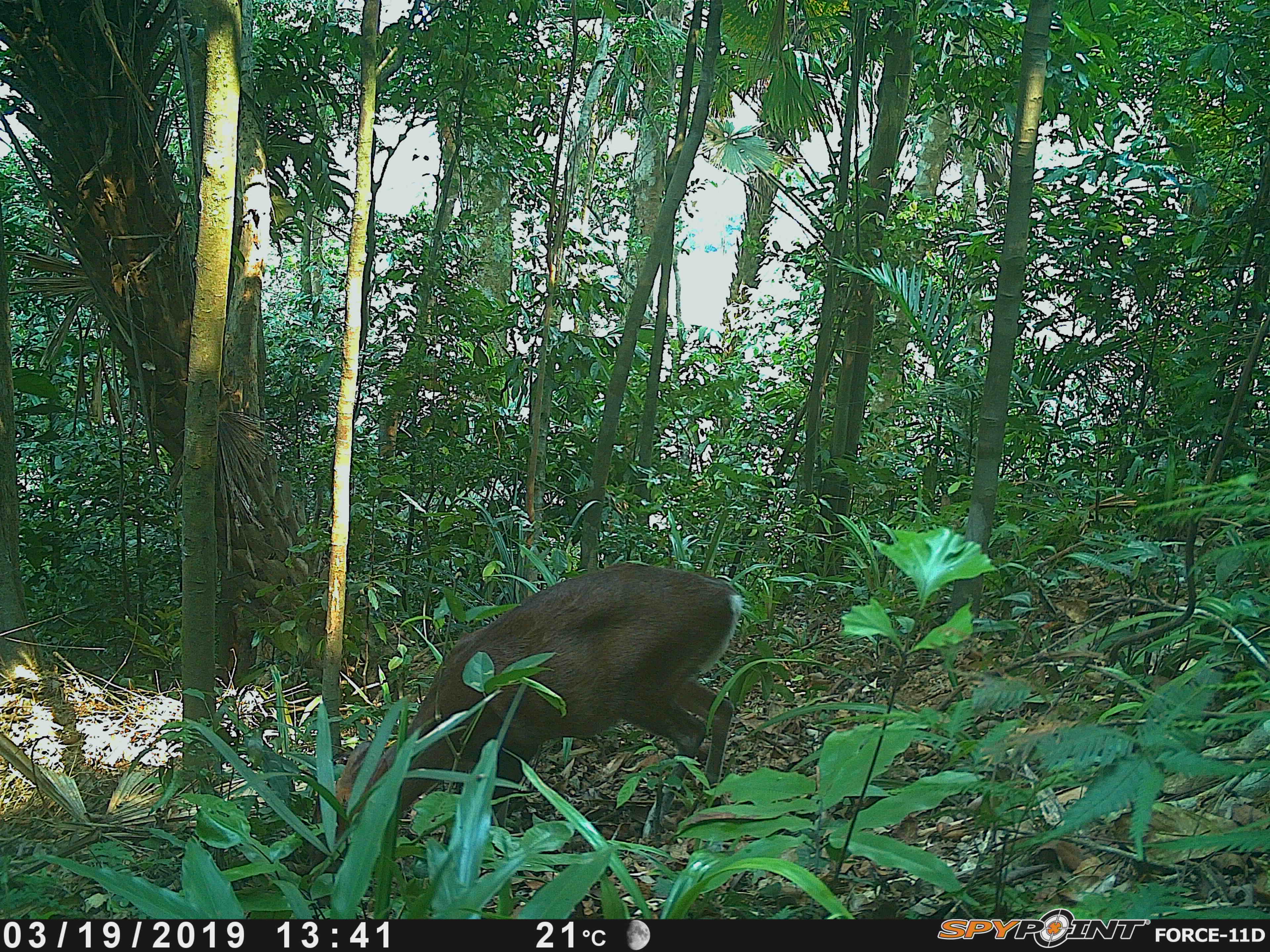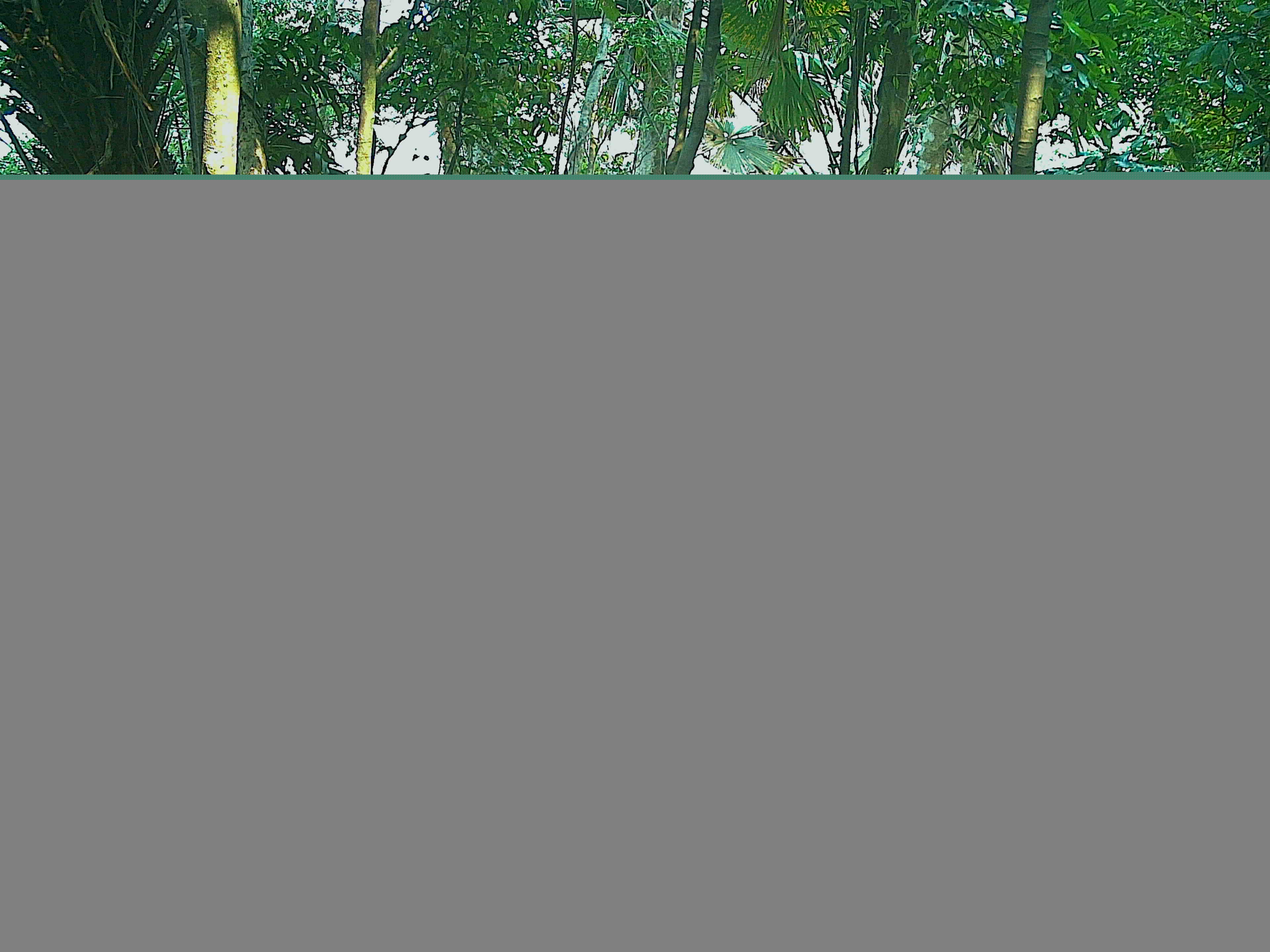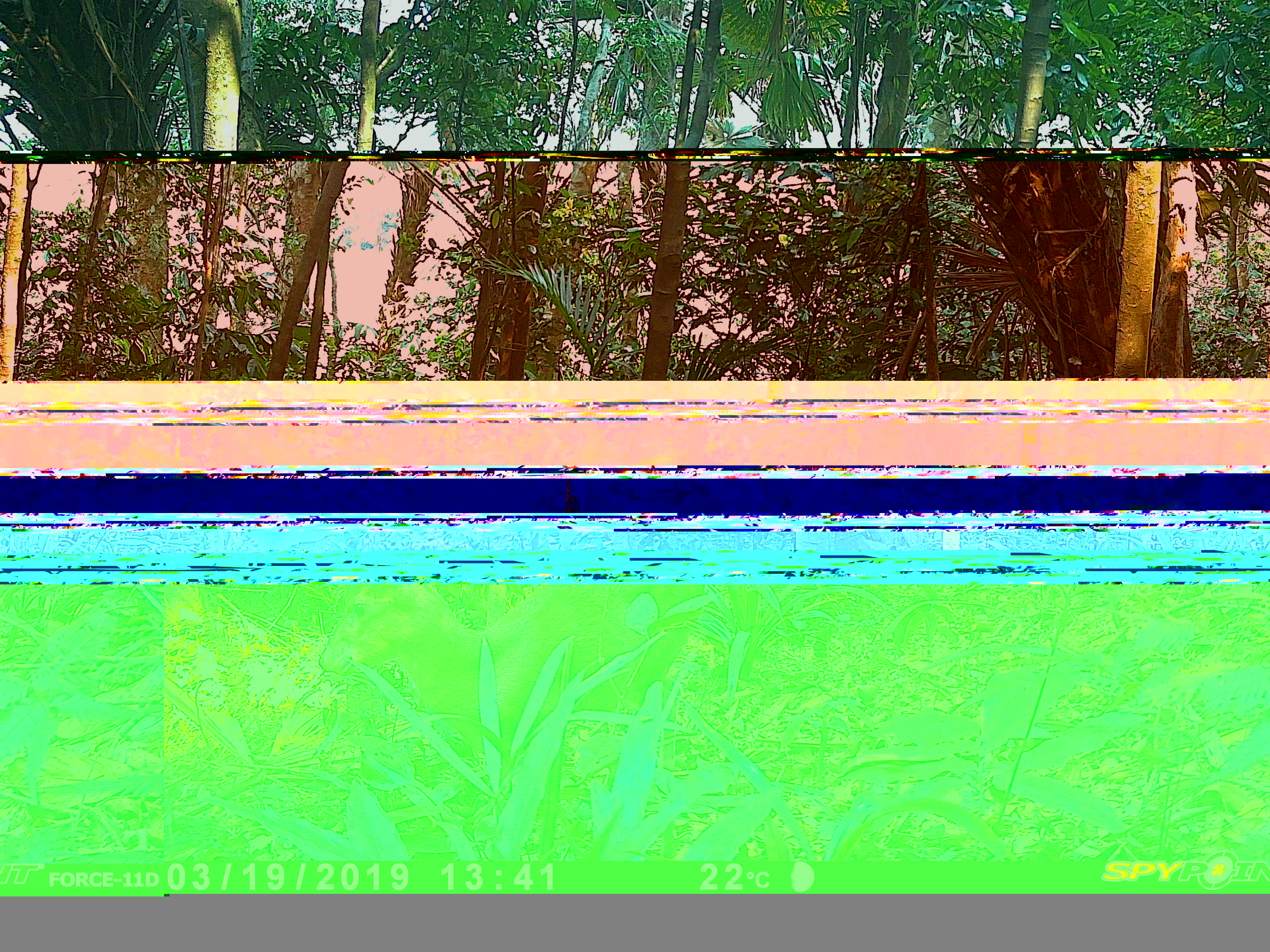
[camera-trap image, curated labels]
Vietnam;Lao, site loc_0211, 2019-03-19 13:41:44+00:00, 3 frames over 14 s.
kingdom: Animalia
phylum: Chordata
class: Mammalia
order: Artiodactyla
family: Cervidae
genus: Muntiacus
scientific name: Muntiacus rooseveltorum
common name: roosevelt's muntjac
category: roosevelts muntjac group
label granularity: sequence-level